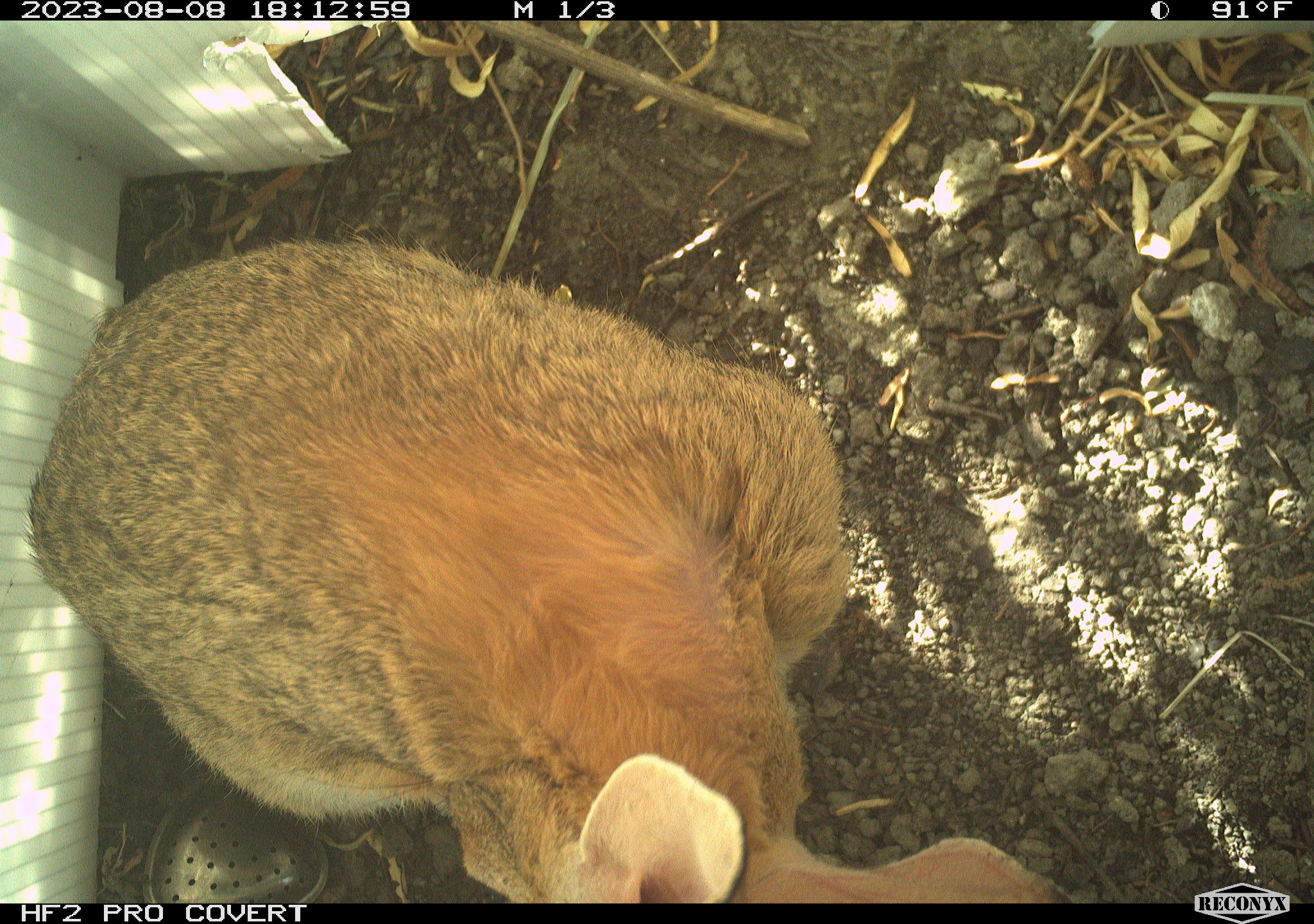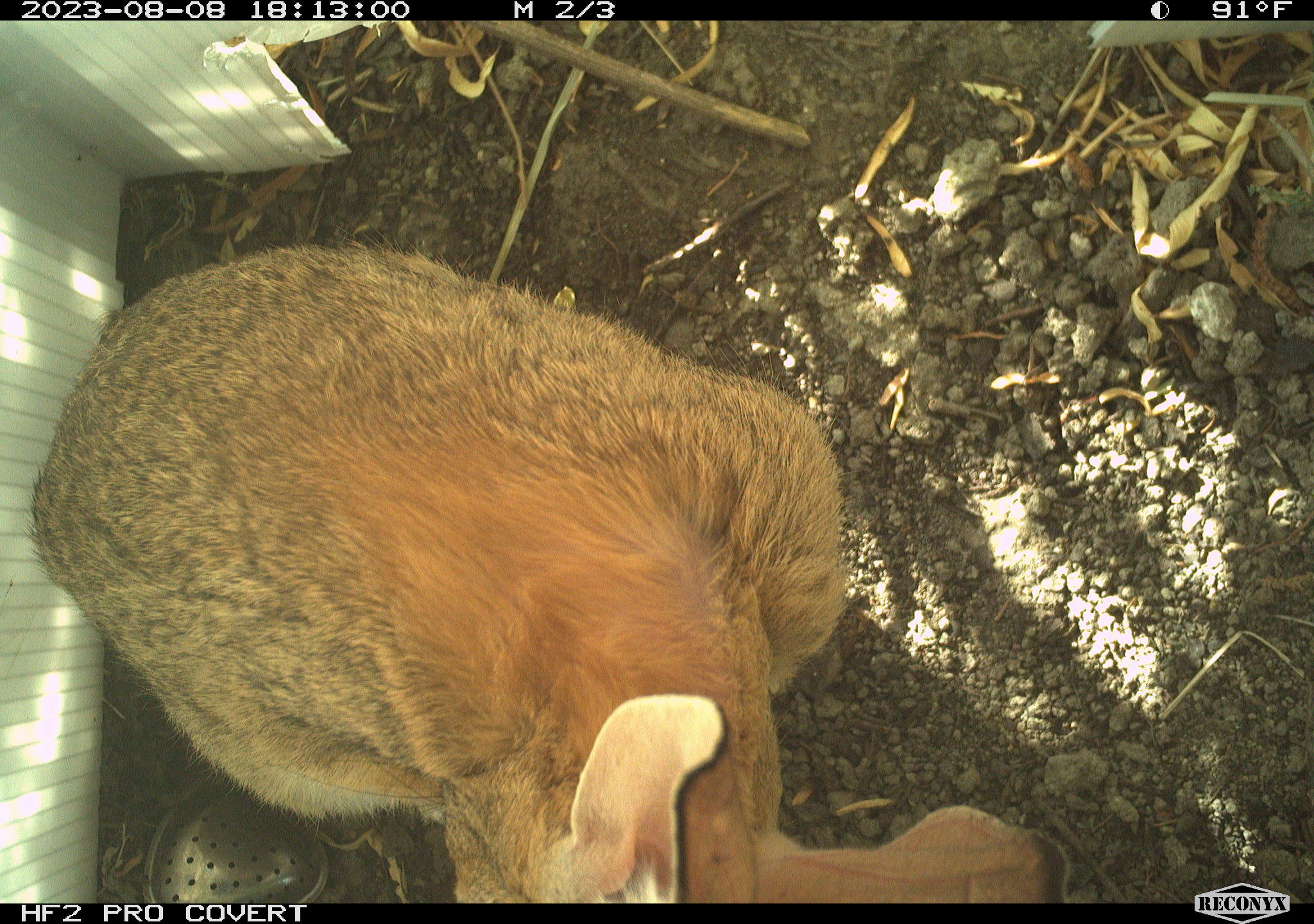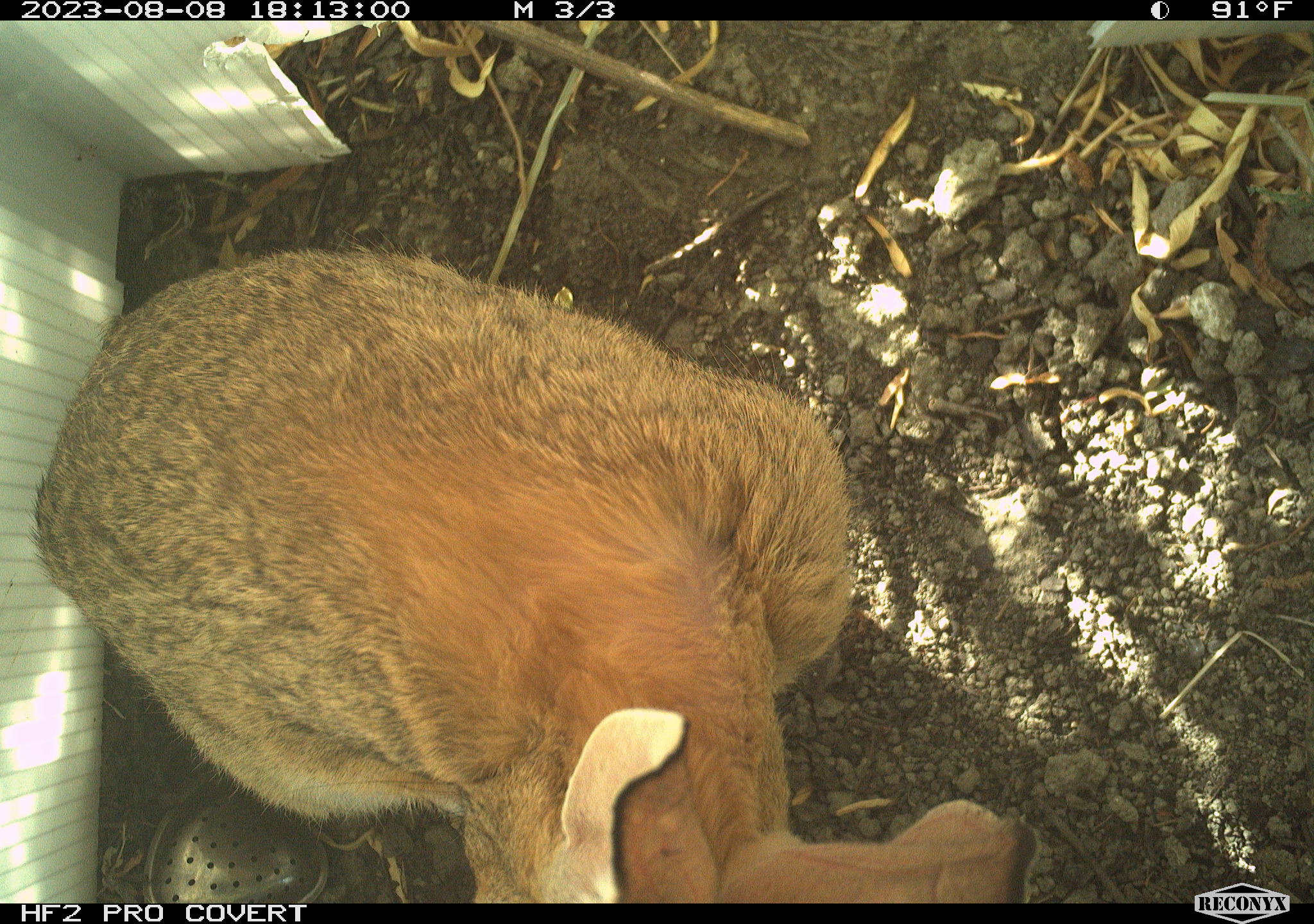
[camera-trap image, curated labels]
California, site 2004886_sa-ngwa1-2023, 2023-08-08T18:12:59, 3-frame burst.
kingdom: Animalia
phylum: Chordata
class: Mammalia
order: Lagomorpha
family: Leporidae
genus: Sylvilagus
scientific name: Sylvilagus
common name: cottontail rabbits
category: sylvilagus species